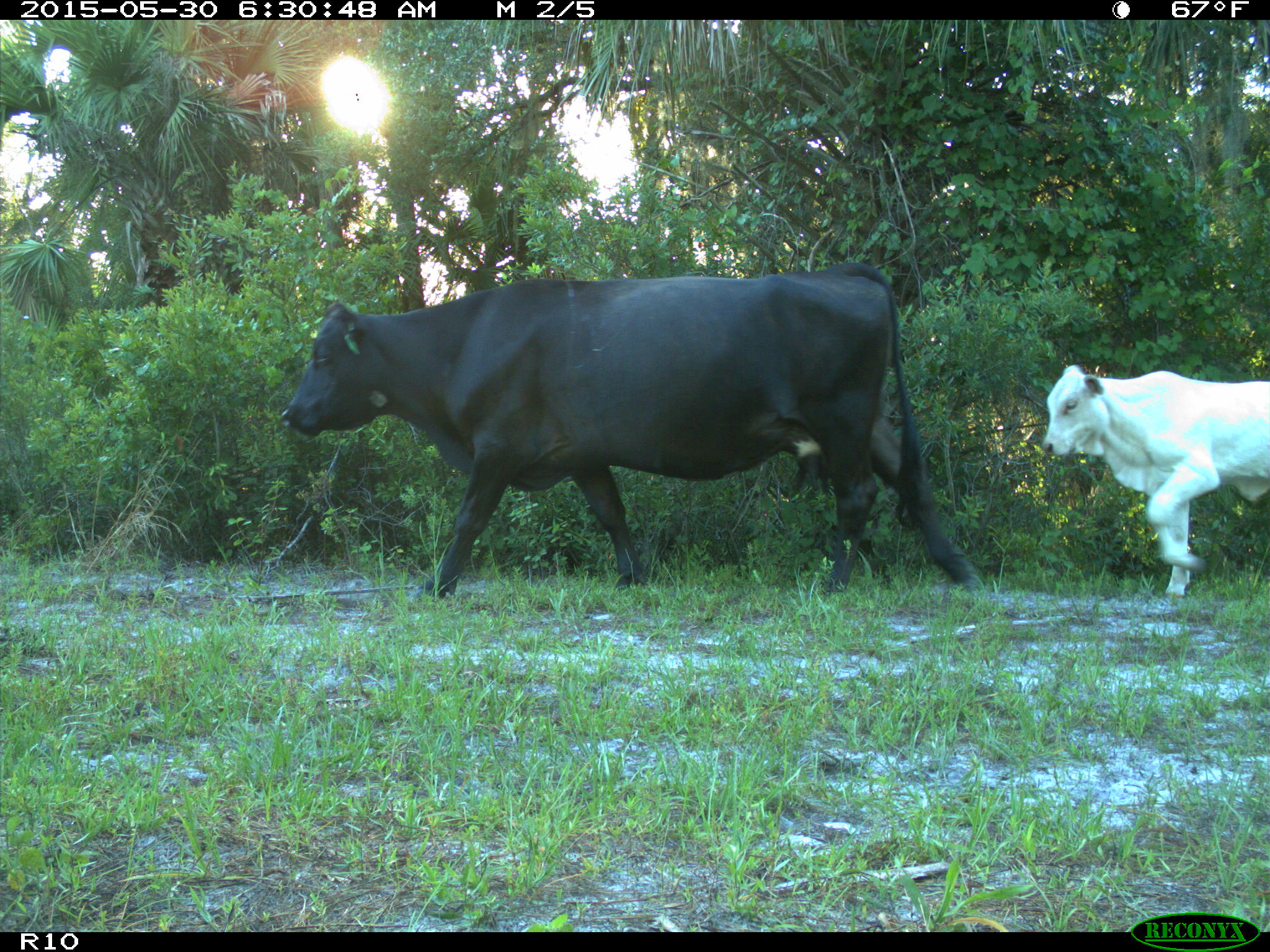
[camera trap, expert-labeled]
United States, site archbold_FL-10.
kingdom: Animalia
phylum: Chordata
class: Mammalia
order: Artiodactyla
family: Bovidae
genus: Bos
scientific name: Bos taurus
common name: domestic cow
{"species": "Bos taurus (domestic cow)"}